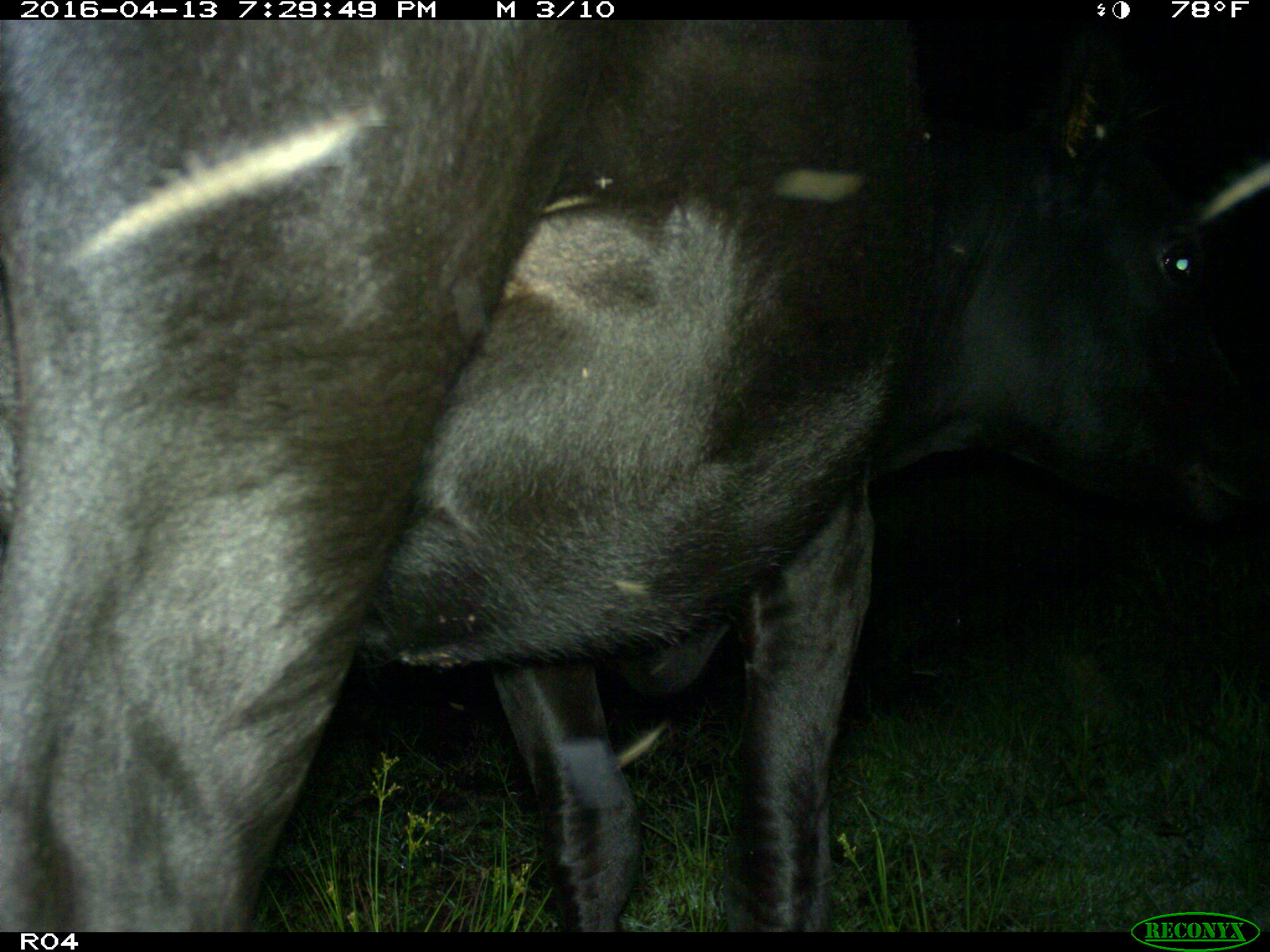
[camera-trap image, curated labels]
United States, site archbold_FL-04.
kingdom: Animalia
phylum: Chordata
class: Mammalia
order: Artiodactyla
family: Bovidae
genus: Bos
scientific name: Bos taurus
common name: domestic cow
Bos taurus (domestic cow).